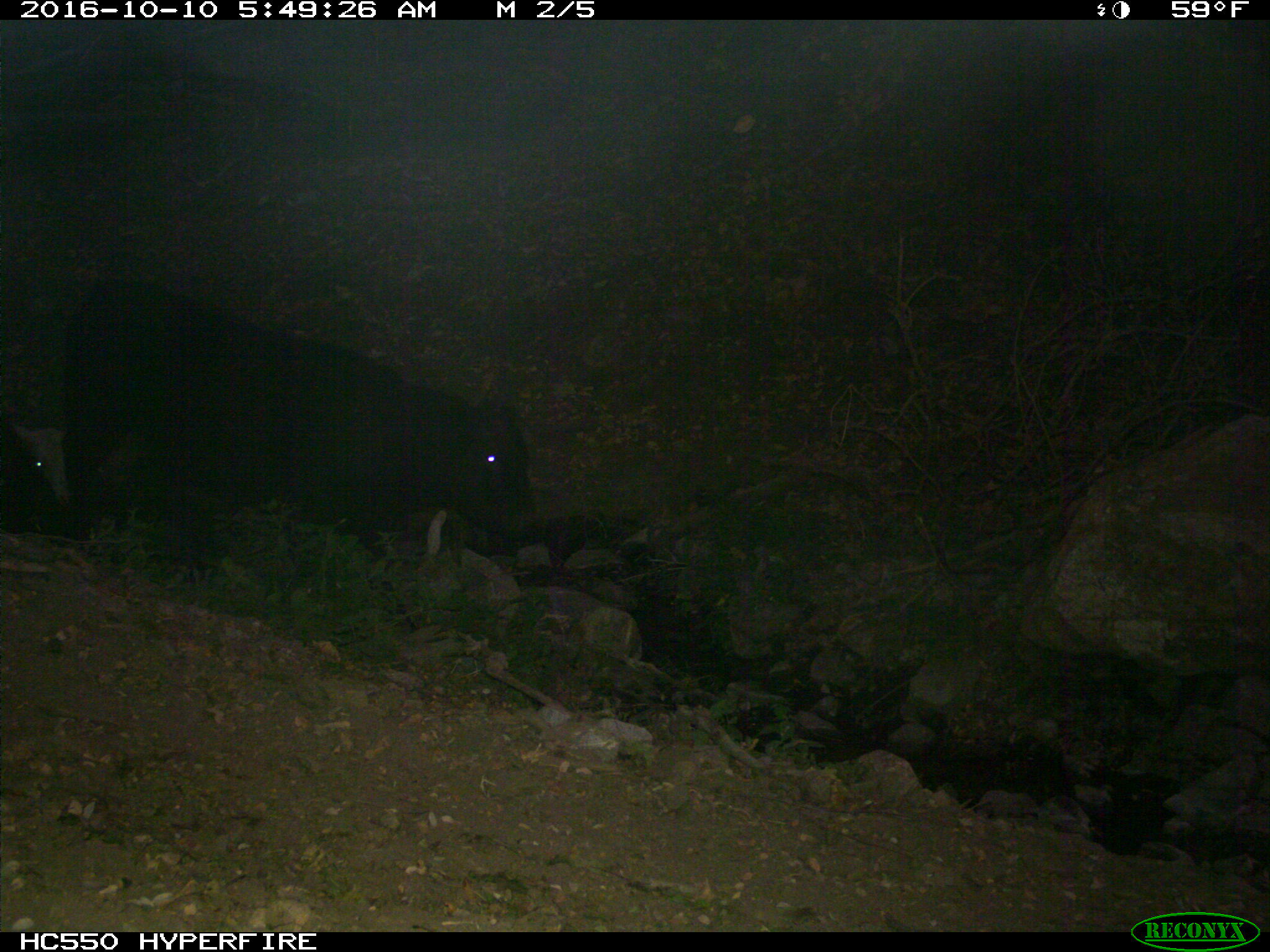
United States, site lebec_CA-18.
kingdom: Animalia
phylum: Chordata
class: Mammalia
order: Artiodactyla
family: Bovidae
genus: Bos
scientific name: Bos taurus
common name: domestic cow